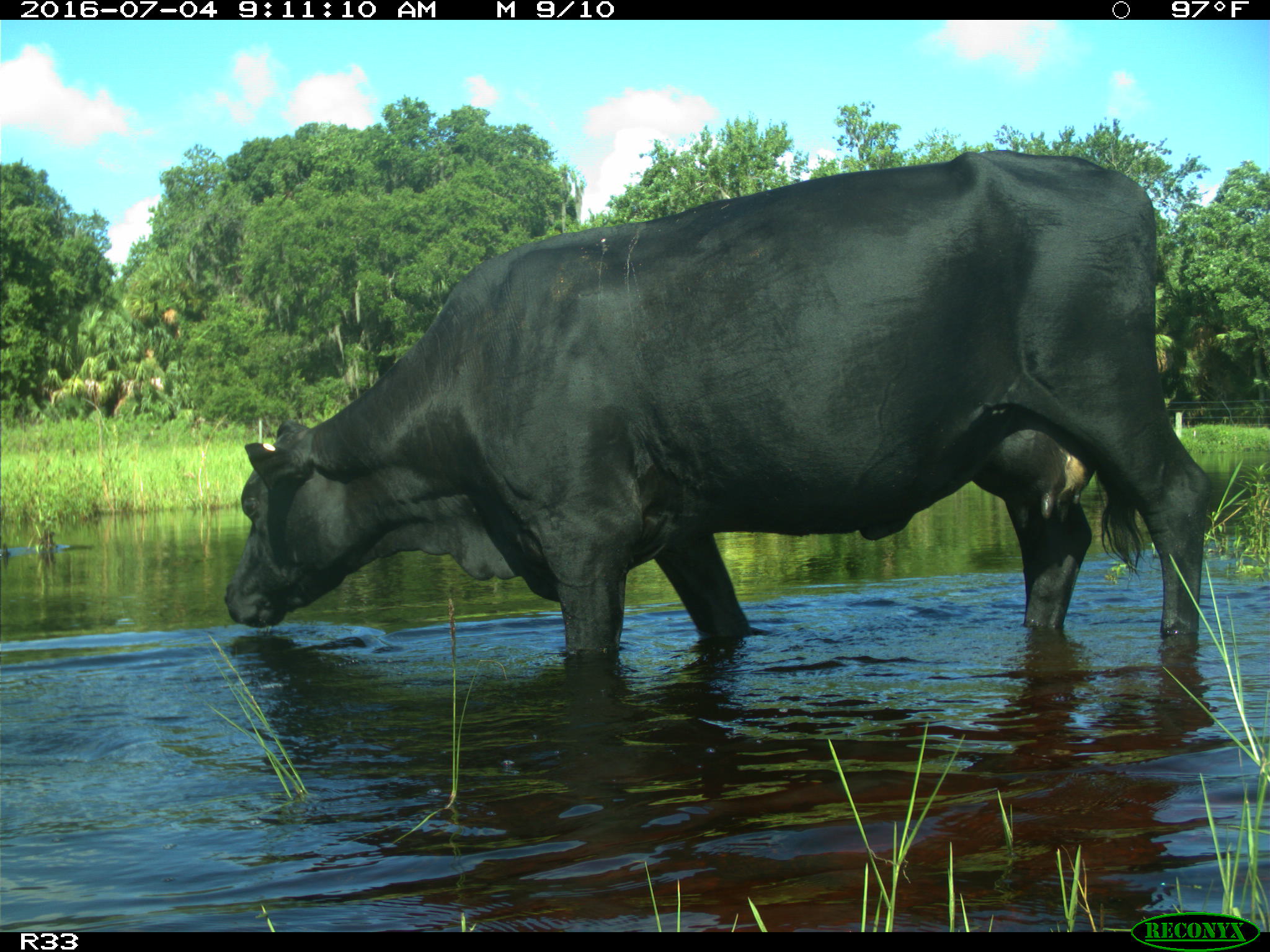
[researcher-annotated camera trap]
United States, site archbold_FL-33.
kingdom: Animalia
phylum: Chordata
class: Mammalia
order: Artiodactyla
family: Bovidae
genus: Bos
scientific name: Bos taurus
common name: domestic cow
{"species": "Bos taurus (domestic cow)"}